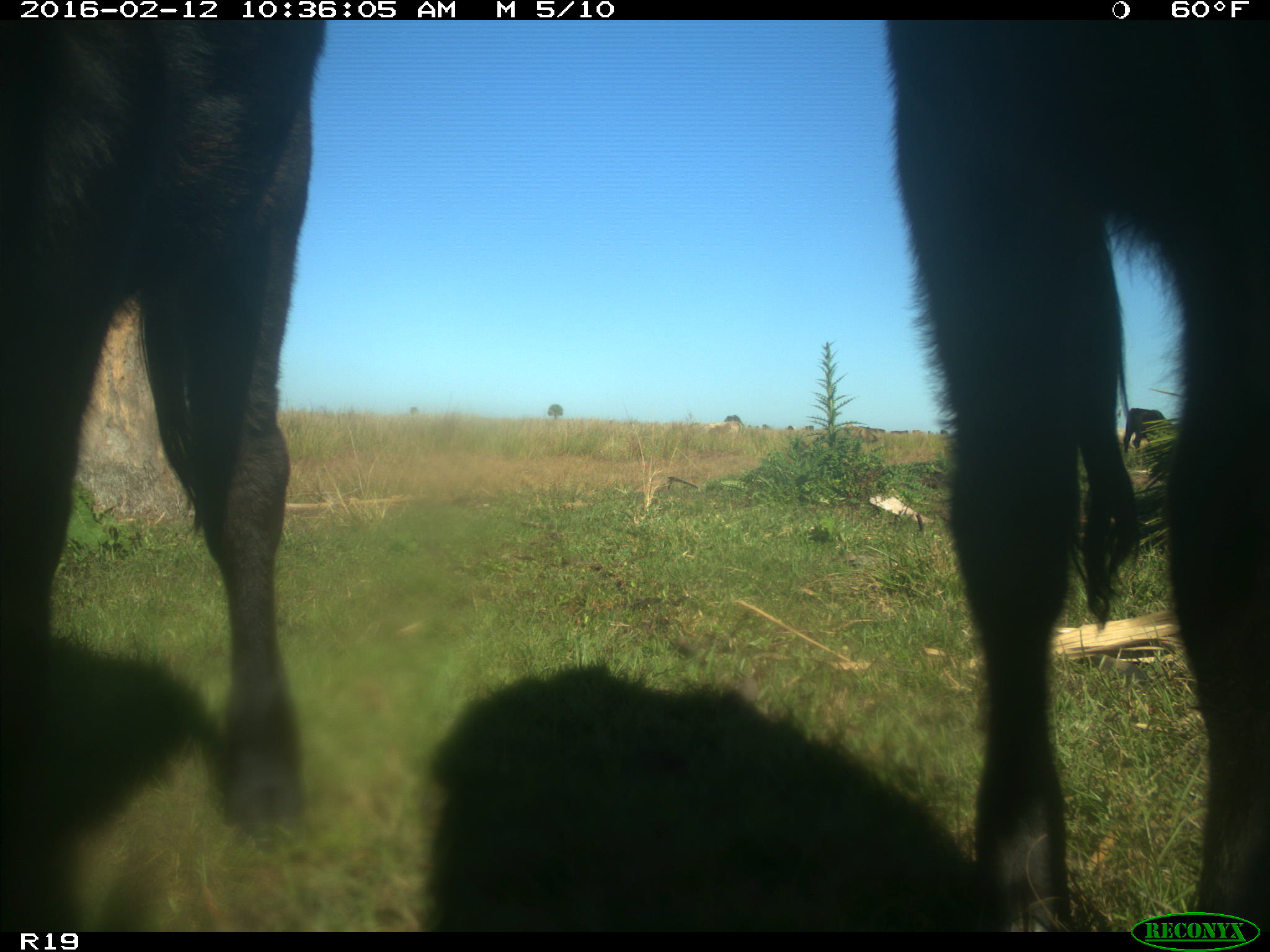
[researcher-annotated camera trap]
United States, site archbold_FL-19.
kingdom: Animalia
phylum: Chordata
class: Mammalia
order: Artiodactyla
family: Bovidae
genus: Bos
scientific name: Bos taurus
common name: domestic cow